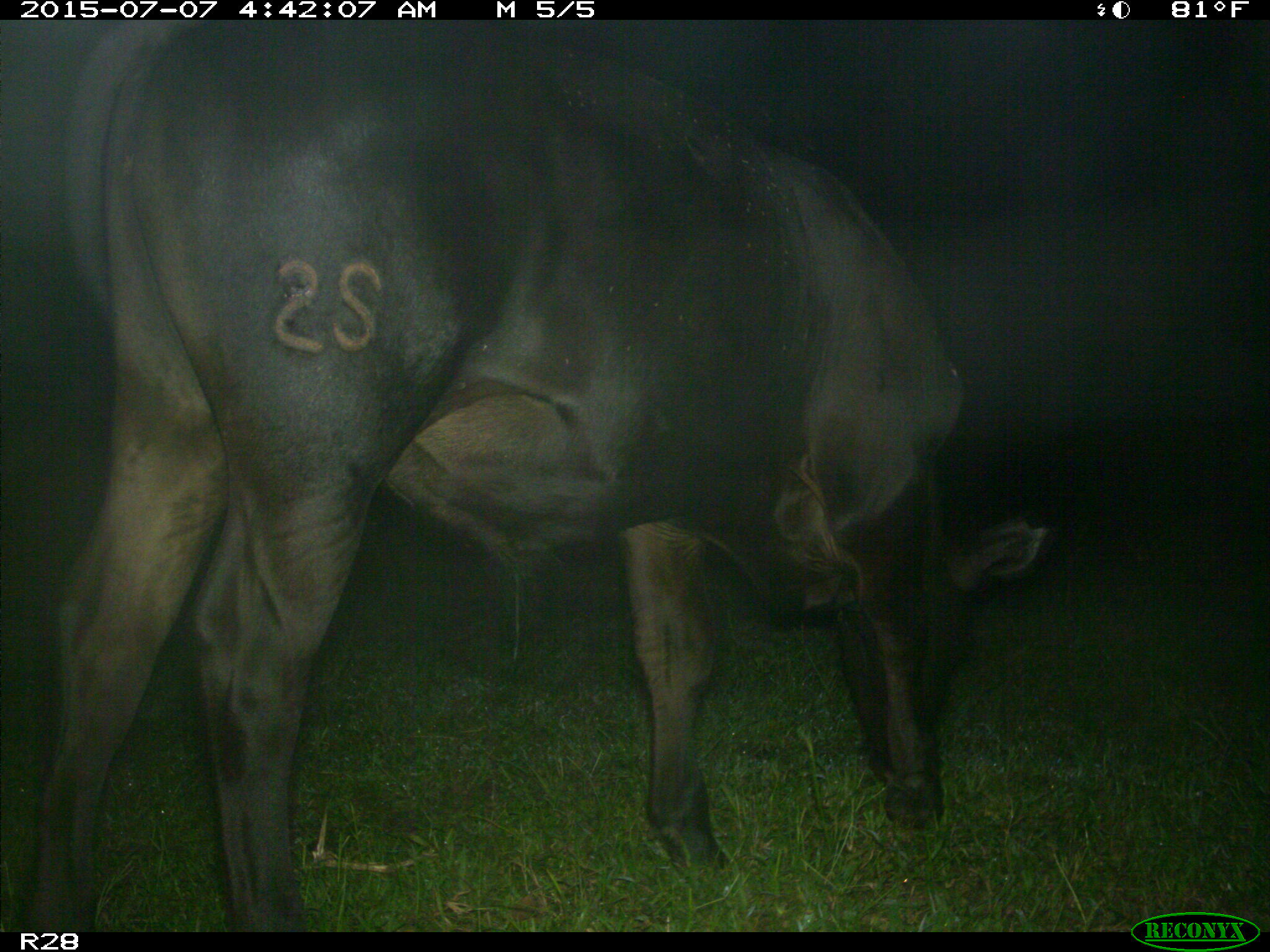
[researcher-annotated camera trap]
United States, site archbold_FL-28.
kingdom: Animalia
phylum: Chordata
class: Mammalia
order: Artiodactyla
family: Bovidae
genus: Bos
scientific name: Bos taurus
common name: domestic cow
Bos taurus (domestic cow).